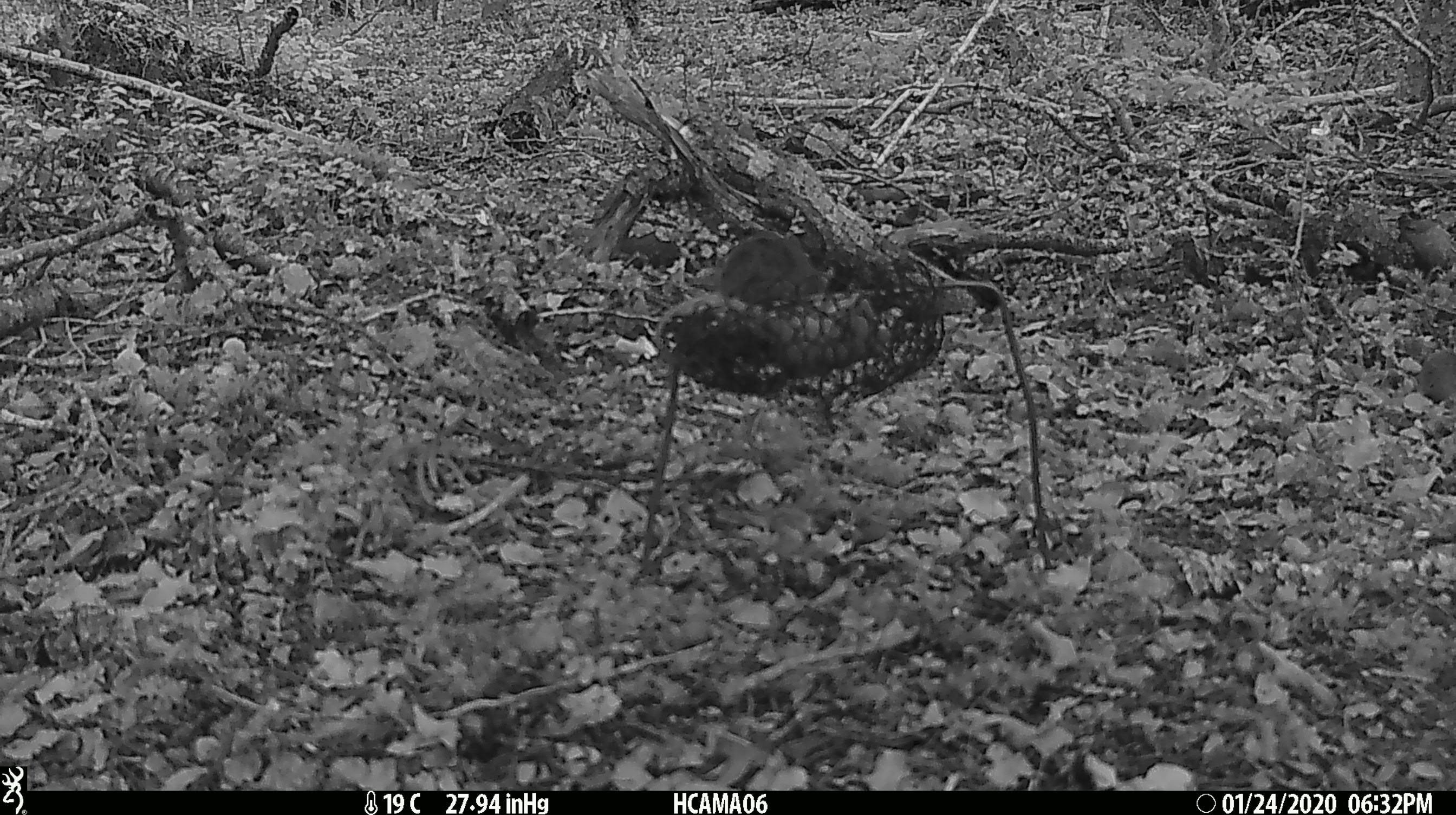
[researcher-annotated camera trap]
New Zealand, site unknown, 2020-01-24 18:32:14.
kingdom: Animalia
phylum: Chordata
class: Mammalia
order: Rodentia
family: Muridae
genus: Mus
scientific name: Mus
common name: mouse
Mouse (Mus).